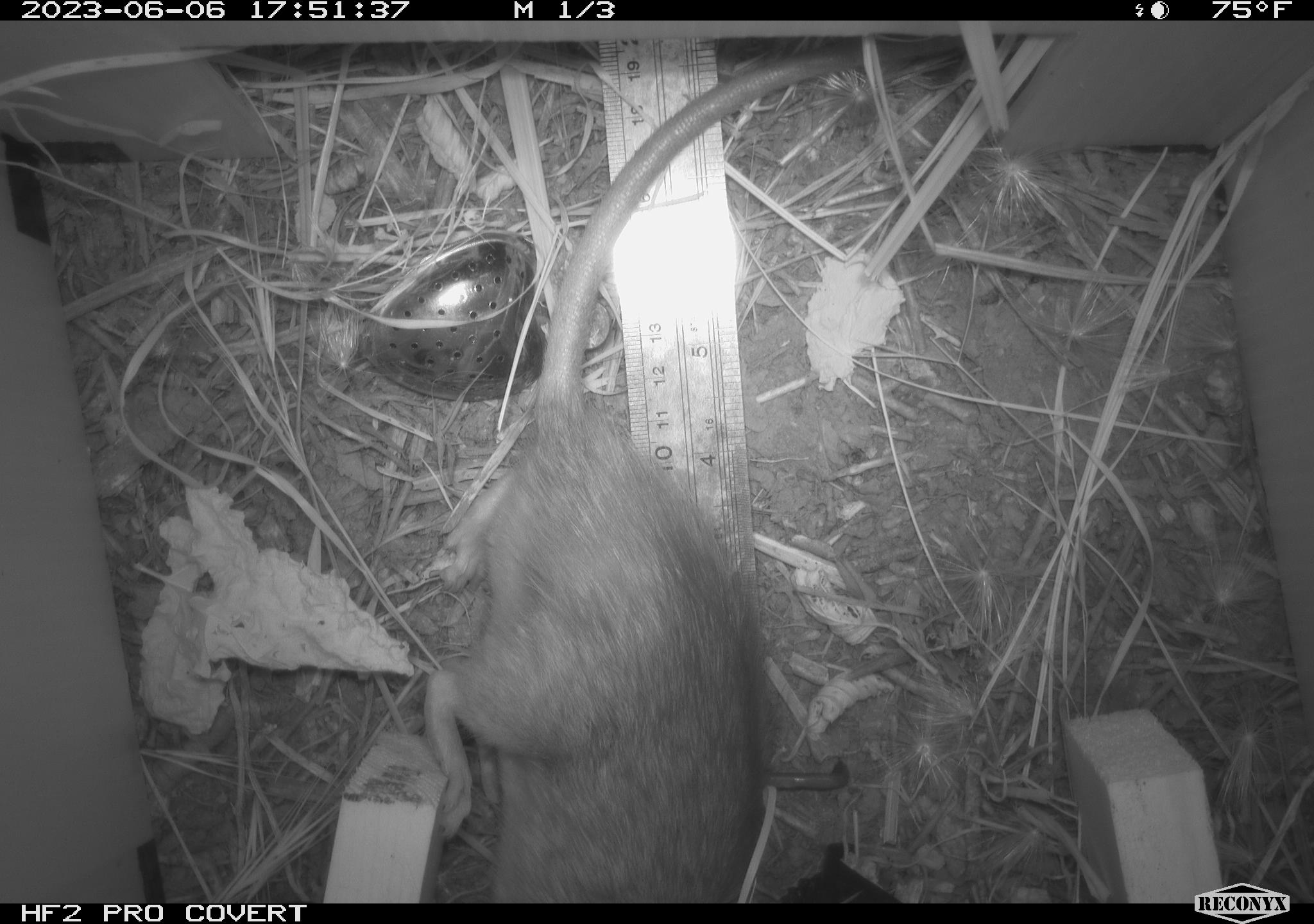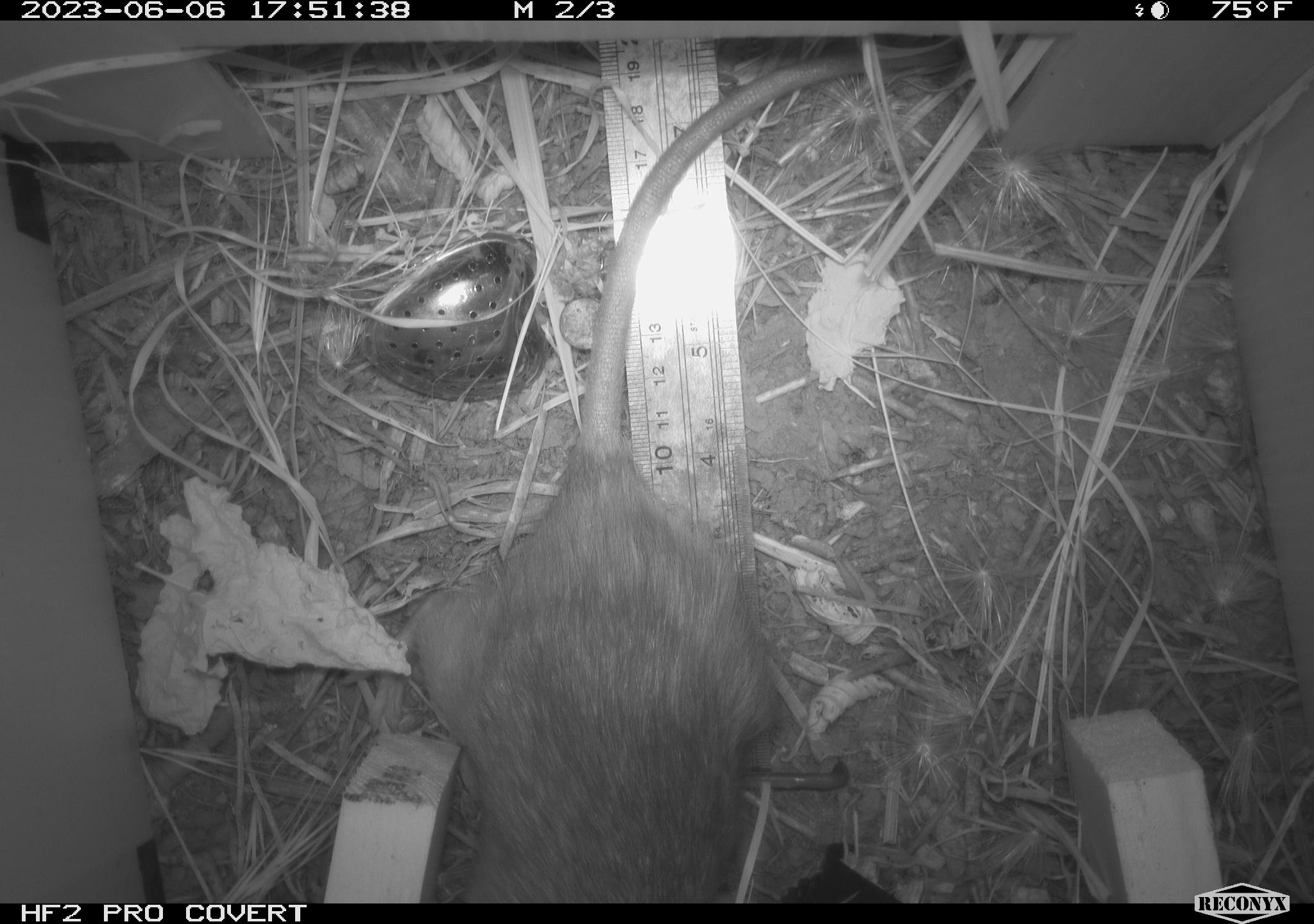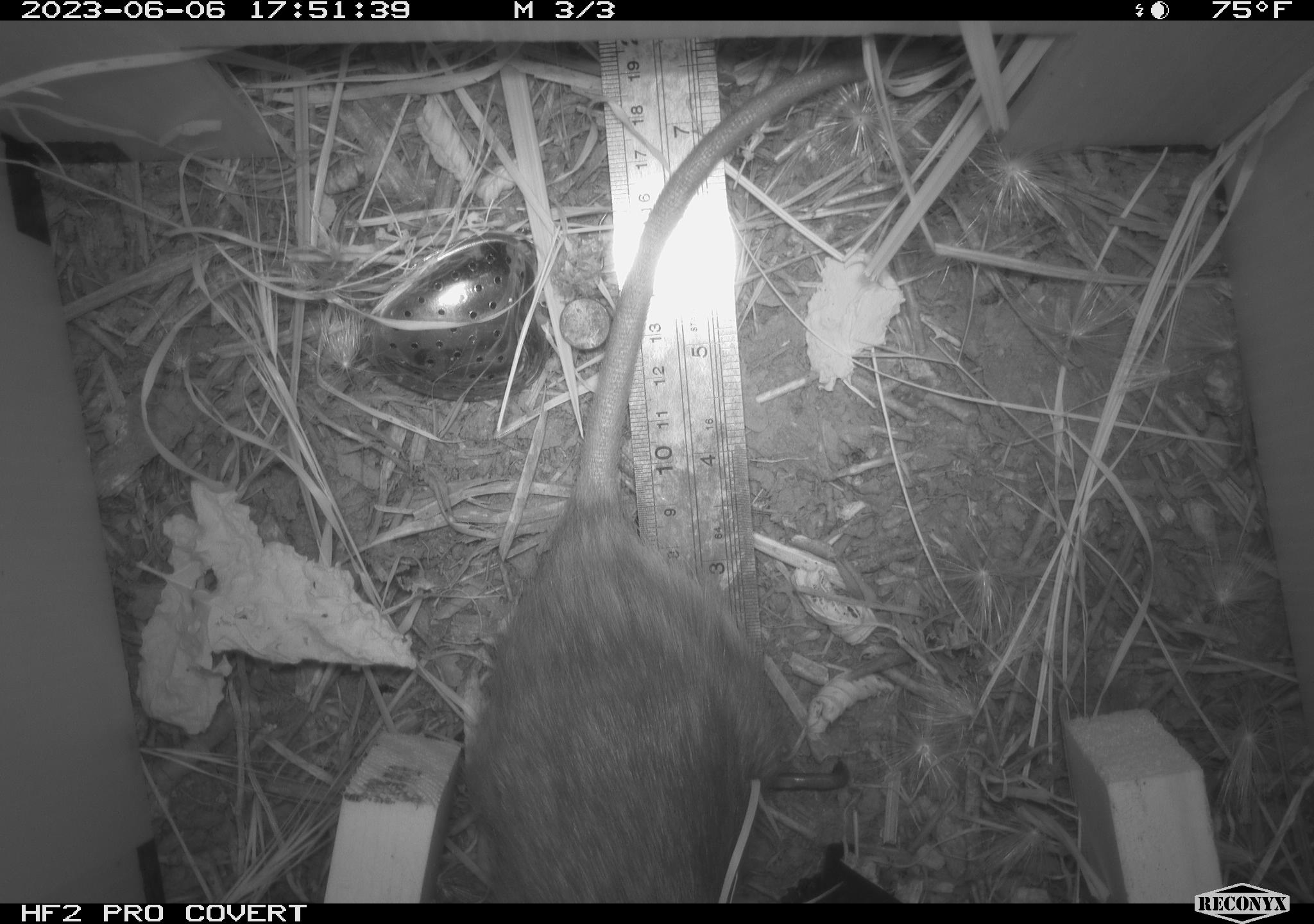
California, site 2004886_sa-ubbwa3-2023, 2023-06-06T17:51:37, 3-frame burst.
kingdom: Animalia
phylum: Chordata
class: Mammalia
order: Rodentia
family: Muridae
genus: Rattus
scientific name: Rattus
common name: rat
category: rattus species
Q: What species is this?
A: Rattus species (rat) (Rattus).